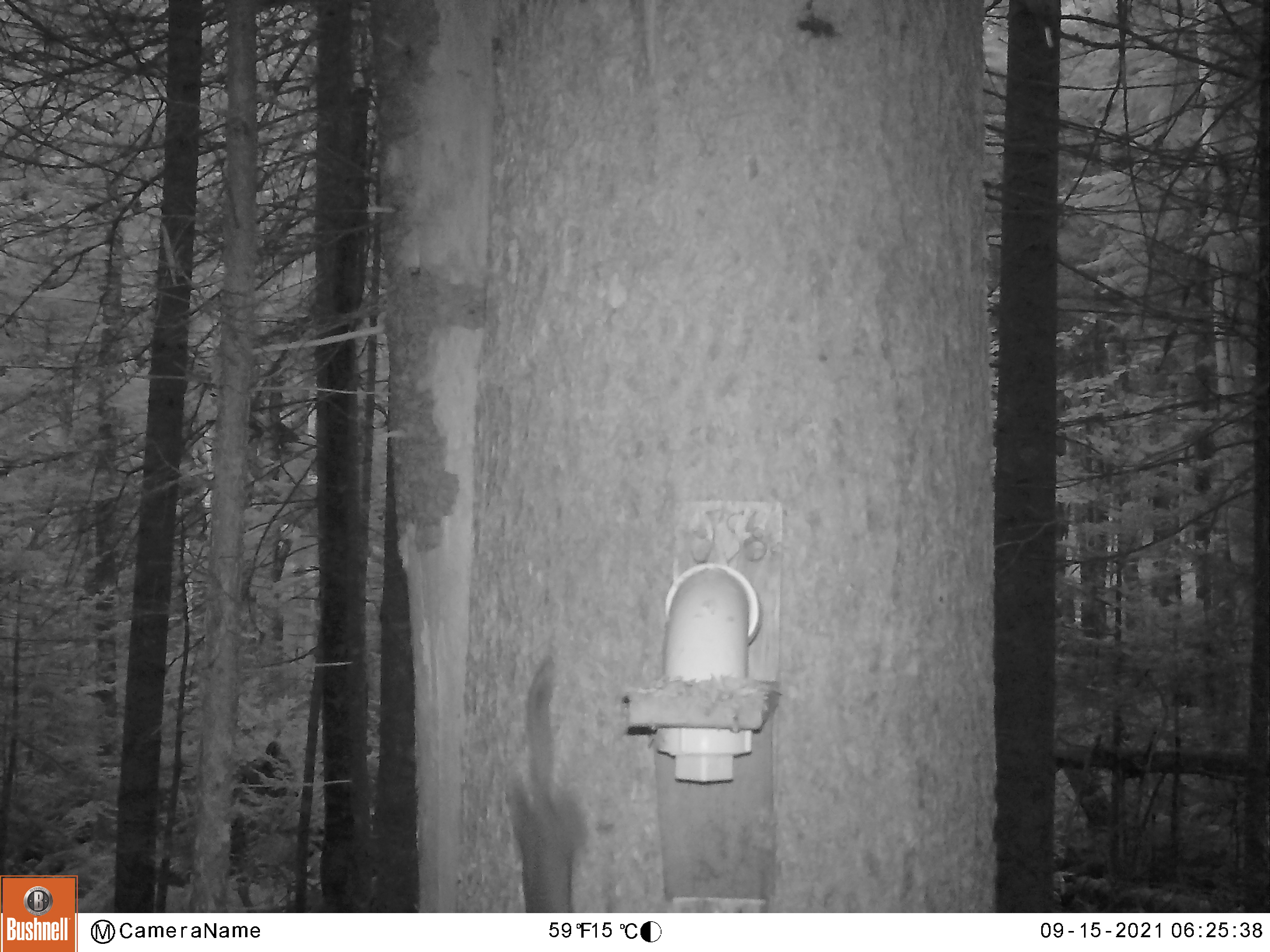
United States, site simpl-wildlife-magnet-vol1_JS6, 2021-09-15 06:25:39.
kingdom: Animalia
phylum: Chordata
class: Mammalia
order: Rodentia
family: Sciuridae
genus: Tamiasciurus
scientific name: Tamiasciurus hudsonicus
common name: red squirrel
Red squirrel (Tamiasciurus hudsonicus).